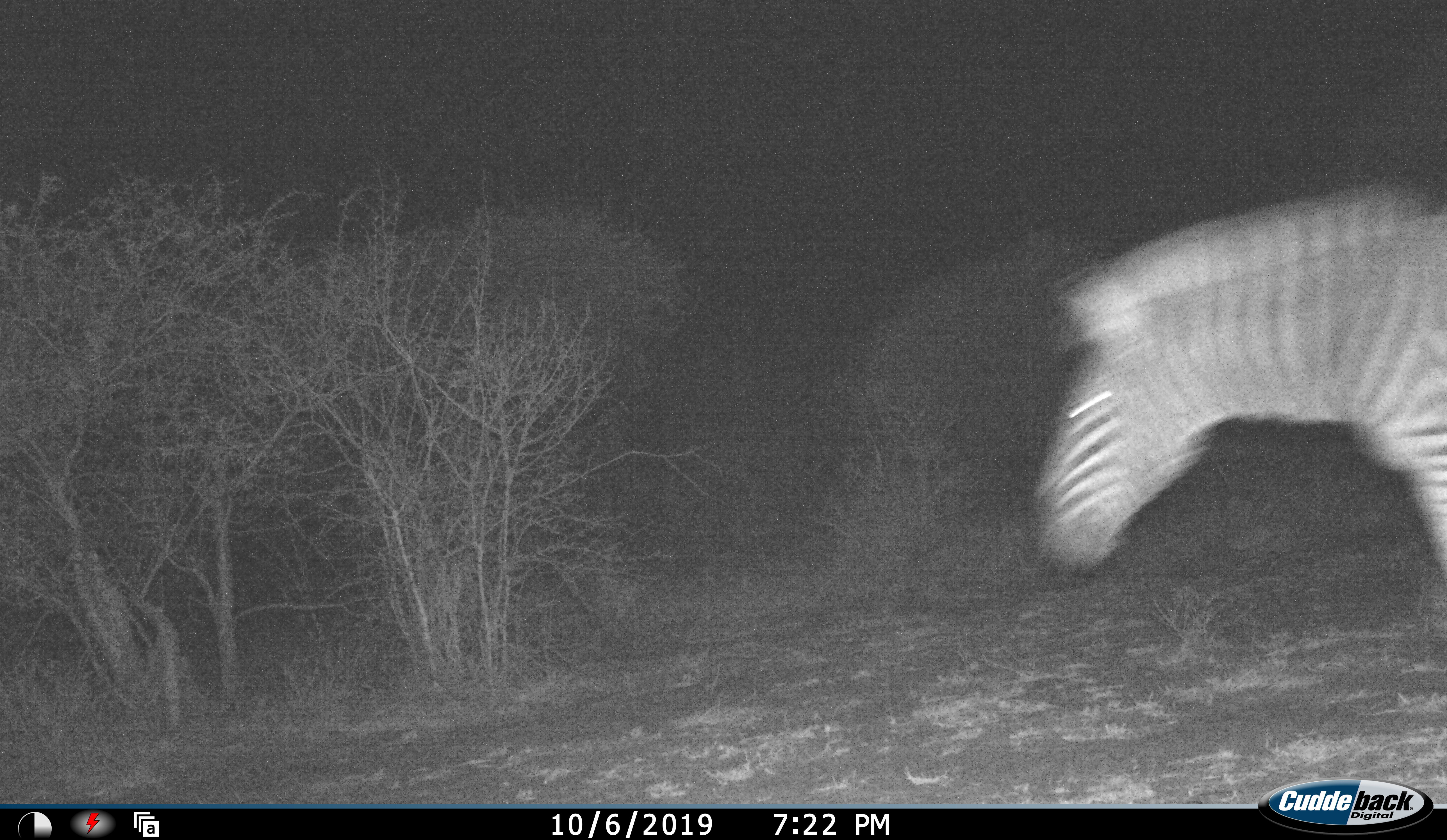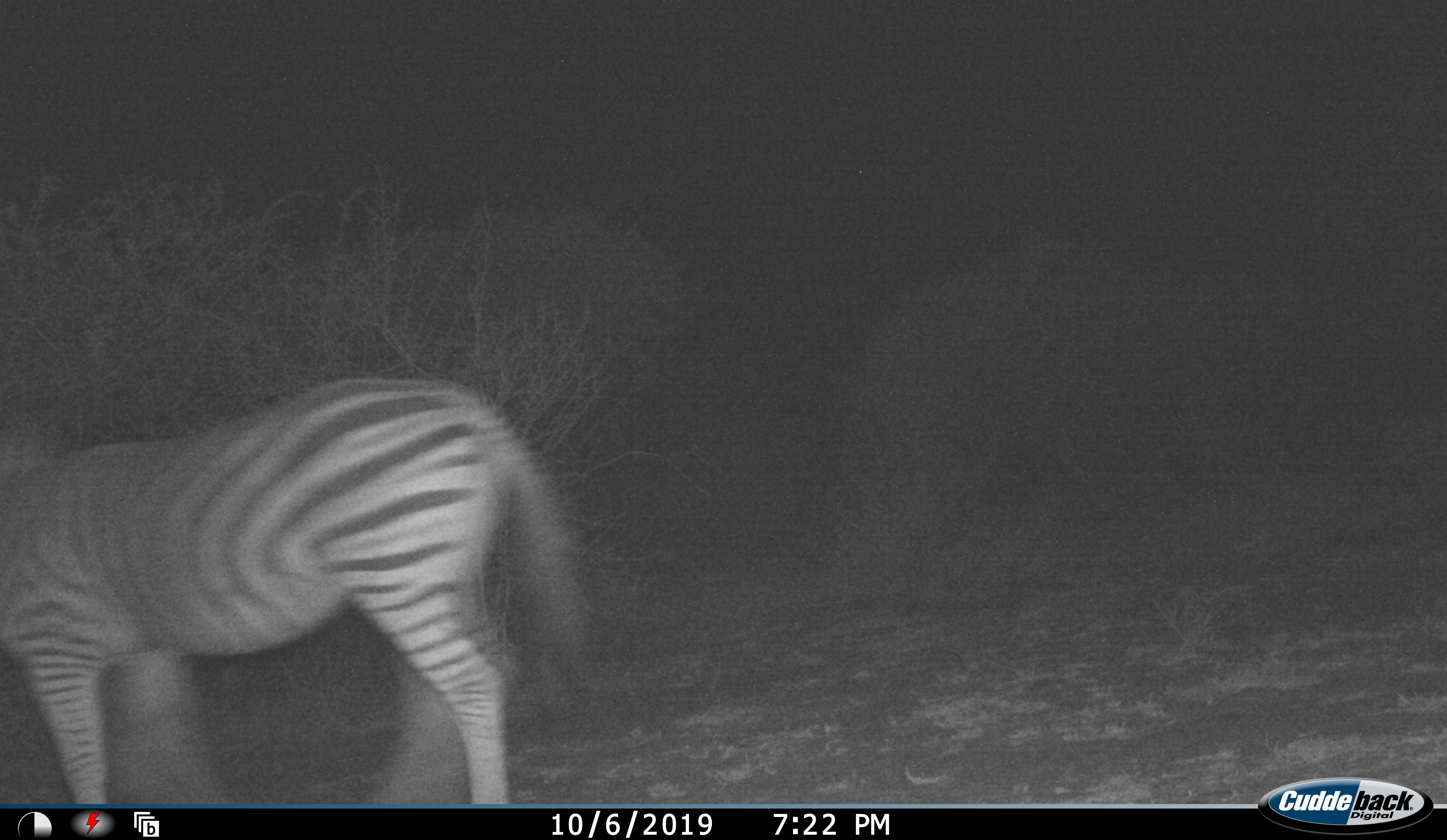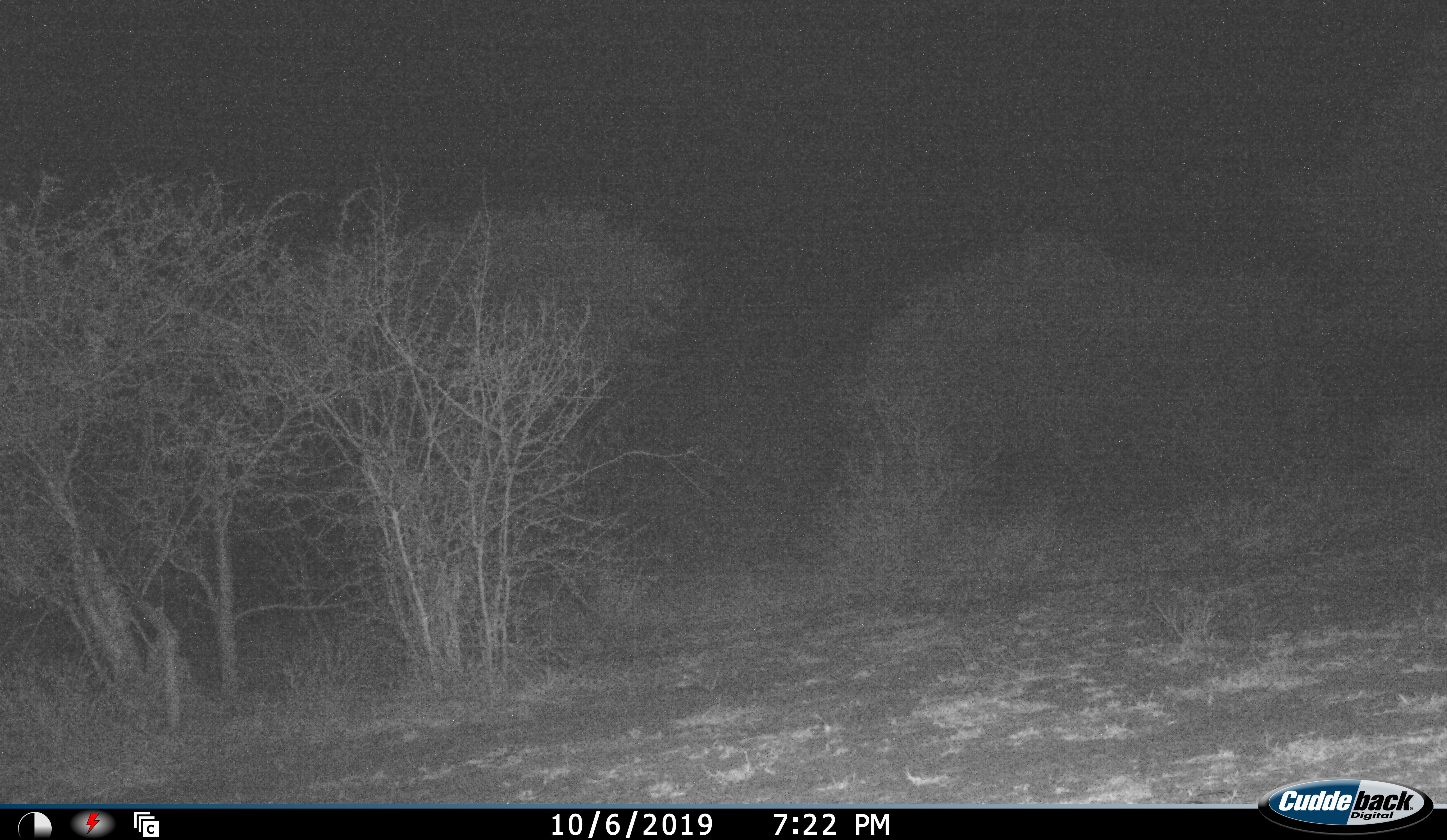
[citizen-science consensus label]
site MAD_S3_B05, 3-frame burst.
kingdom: Animalia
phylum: Chordata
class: Mammalia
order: Perissodactyla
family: Equidae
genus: Equus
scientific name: Equus quagga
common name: plains zebra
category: zebraplains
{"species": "zebraplains (plains zebra) (Equus quagga)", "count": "1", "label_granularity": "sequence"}